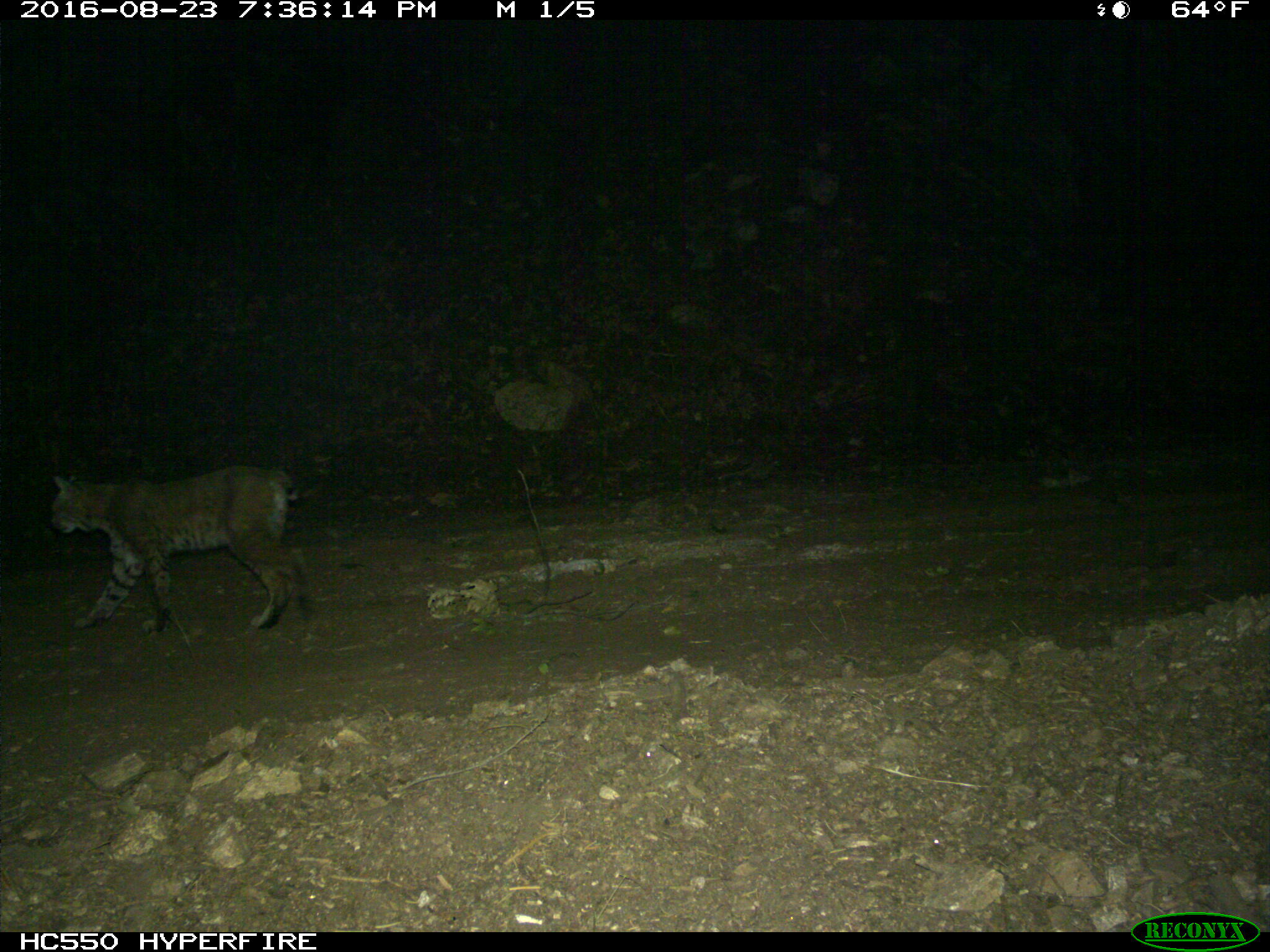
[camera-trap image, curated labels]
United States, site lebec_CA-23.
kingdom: Animalia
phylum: Chordata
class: Mammalia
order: Carnivora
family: Felidae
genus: Lynx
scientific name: Lynx rufus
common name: bobcat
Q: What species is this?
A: Lynx rufus (bobcat).